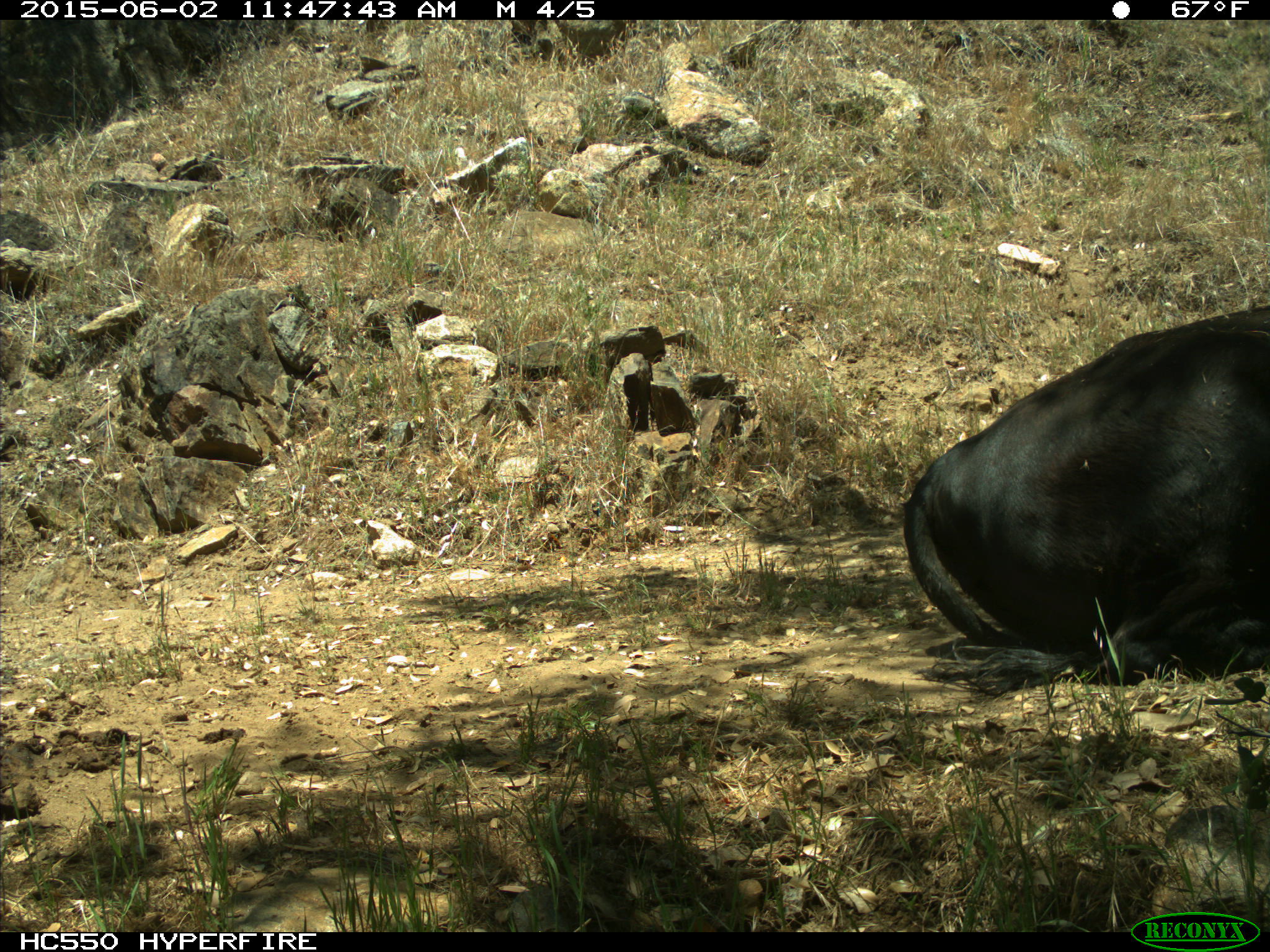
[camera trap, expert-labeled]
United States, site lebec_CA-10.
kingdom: Animalia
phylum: Chordata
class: Mammalia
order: Artiodactyla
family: Bovidae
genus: Bos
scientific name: Bos taurus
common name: domestic cow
Bos taurus (domestic cow).